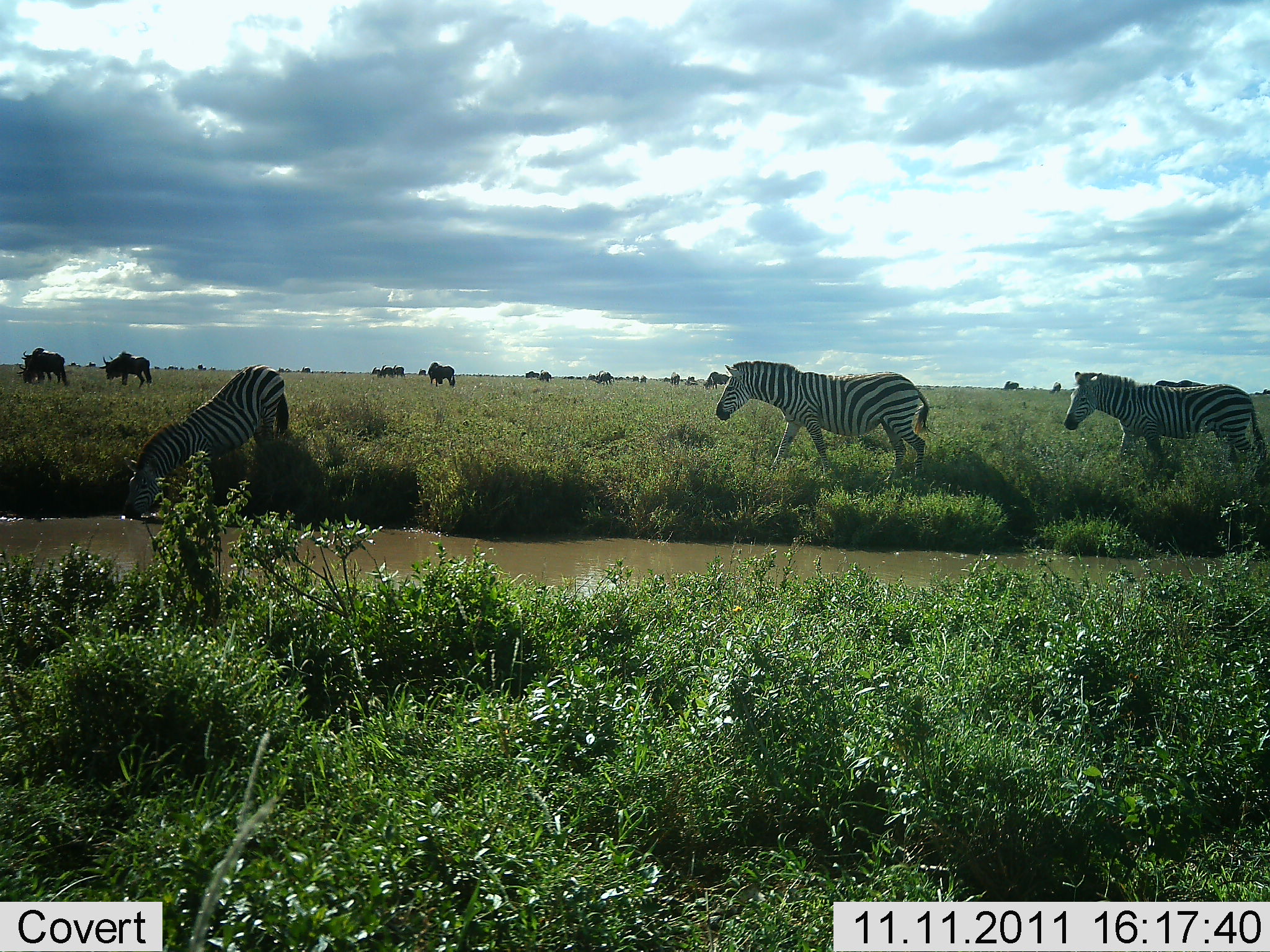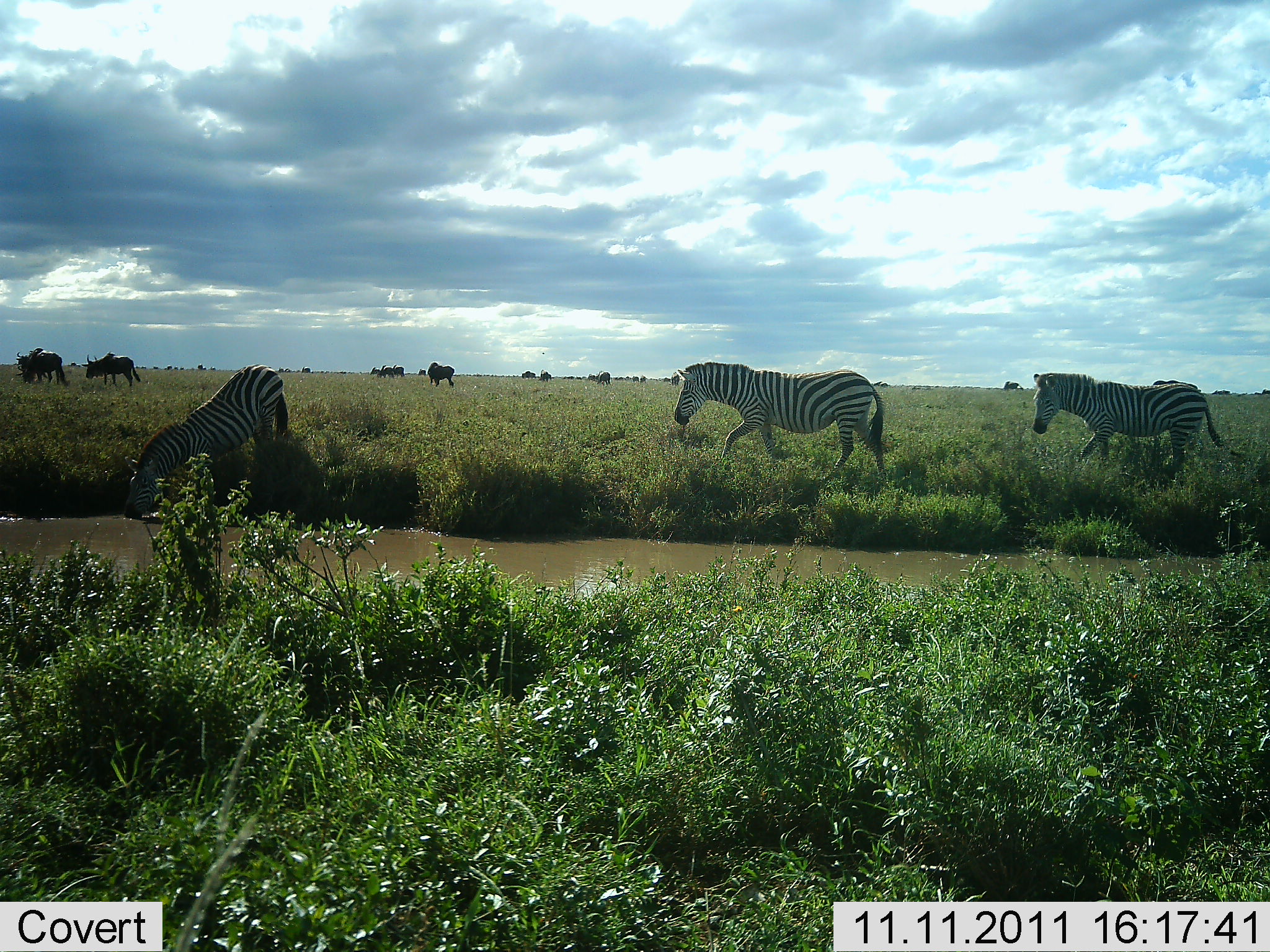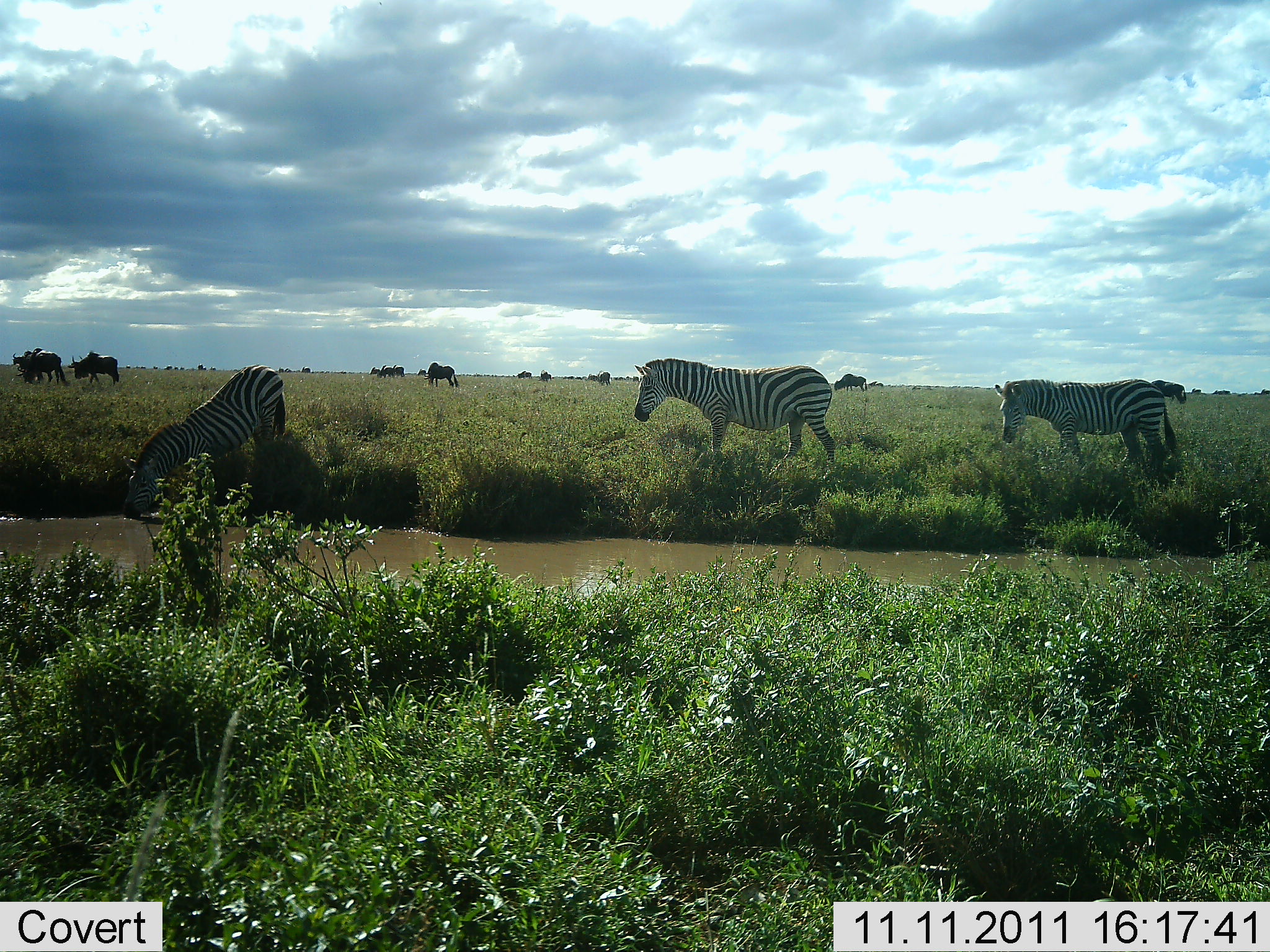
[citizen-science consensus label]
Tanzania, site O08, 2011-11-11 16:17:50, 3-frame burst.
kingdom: Animalia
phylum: Chordata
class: Mammalia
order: Artiodactyla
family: Bovidae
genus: Connochaetes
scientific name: Connochaetes taurinus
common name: blue wildebeest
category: wildebeest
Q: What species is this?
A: Wildebeest (blue wildebeest) (Connochaetes taurinus).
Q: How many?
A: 11-50.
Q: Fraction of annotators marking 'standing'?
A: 67%.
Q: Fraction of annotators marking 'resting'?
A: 25%.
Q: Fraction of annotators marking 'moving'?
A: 58%.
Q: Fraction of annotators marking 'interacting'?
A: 0%.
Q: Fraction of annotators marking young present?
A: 0%.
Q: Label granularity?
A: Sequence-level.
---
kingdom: Animalia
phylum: Chordata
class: Mammalia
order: Perissodactyla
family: Equidae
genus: Equus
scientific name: Equus quagga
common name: plains zebra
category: zebra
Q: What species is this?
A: Zebra (plains zebra) (Equus quagga).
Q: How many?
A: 3.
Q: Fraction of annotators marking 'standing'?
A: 33%.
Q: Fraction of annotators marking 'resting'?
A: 6%.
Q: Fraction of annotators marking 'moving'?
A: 78%.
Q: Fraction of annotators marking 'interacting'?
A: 0%.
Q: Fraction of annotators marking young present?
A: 0%.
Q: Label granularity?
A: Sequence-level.